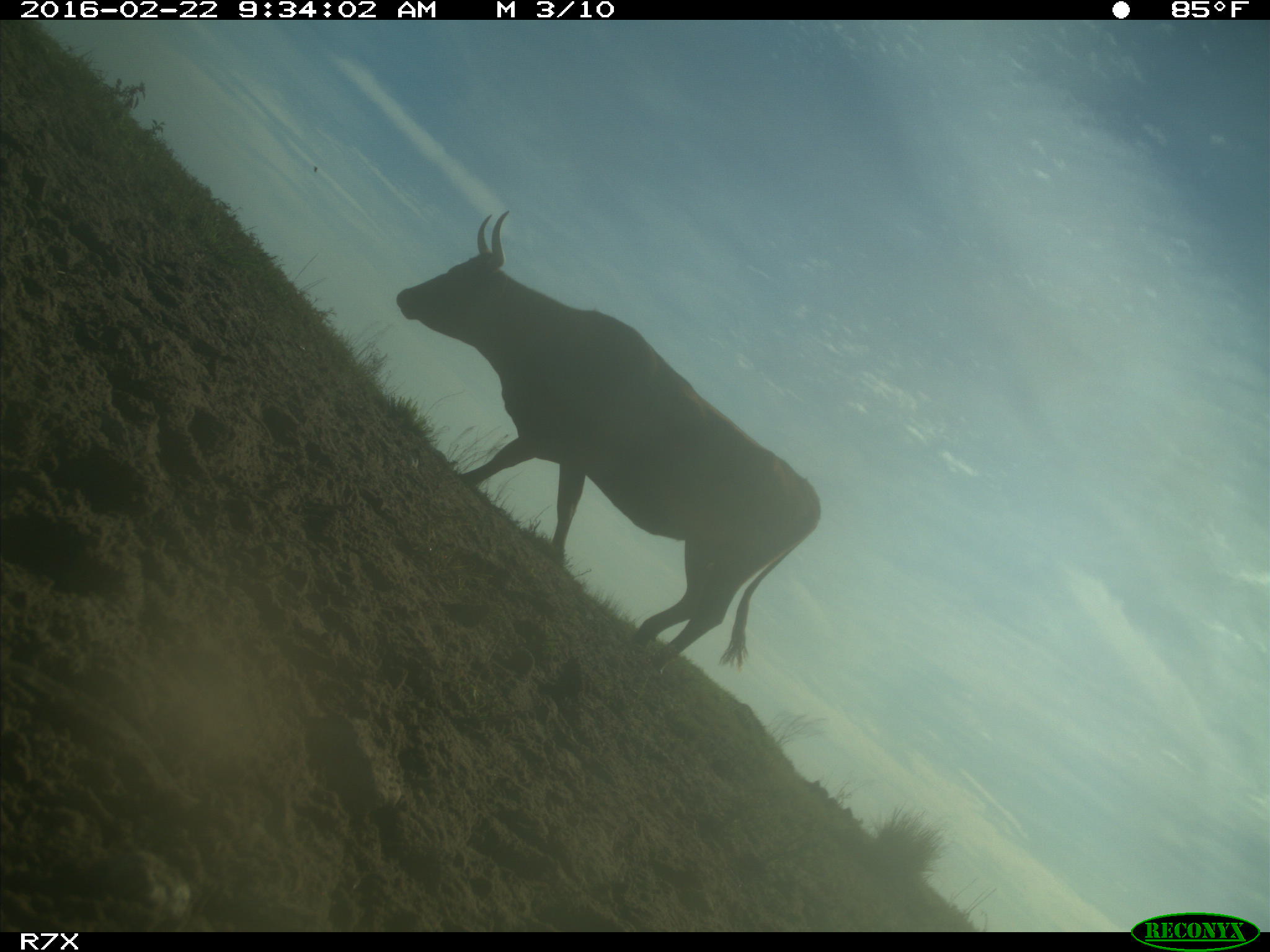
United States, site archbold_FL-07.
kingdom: Animalia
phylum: Chordata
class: Mammalia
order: Artiodactyla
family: Bovidae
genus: Bos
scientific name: Bos taurus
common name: domestic cow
Bos taurus (domestic cow).